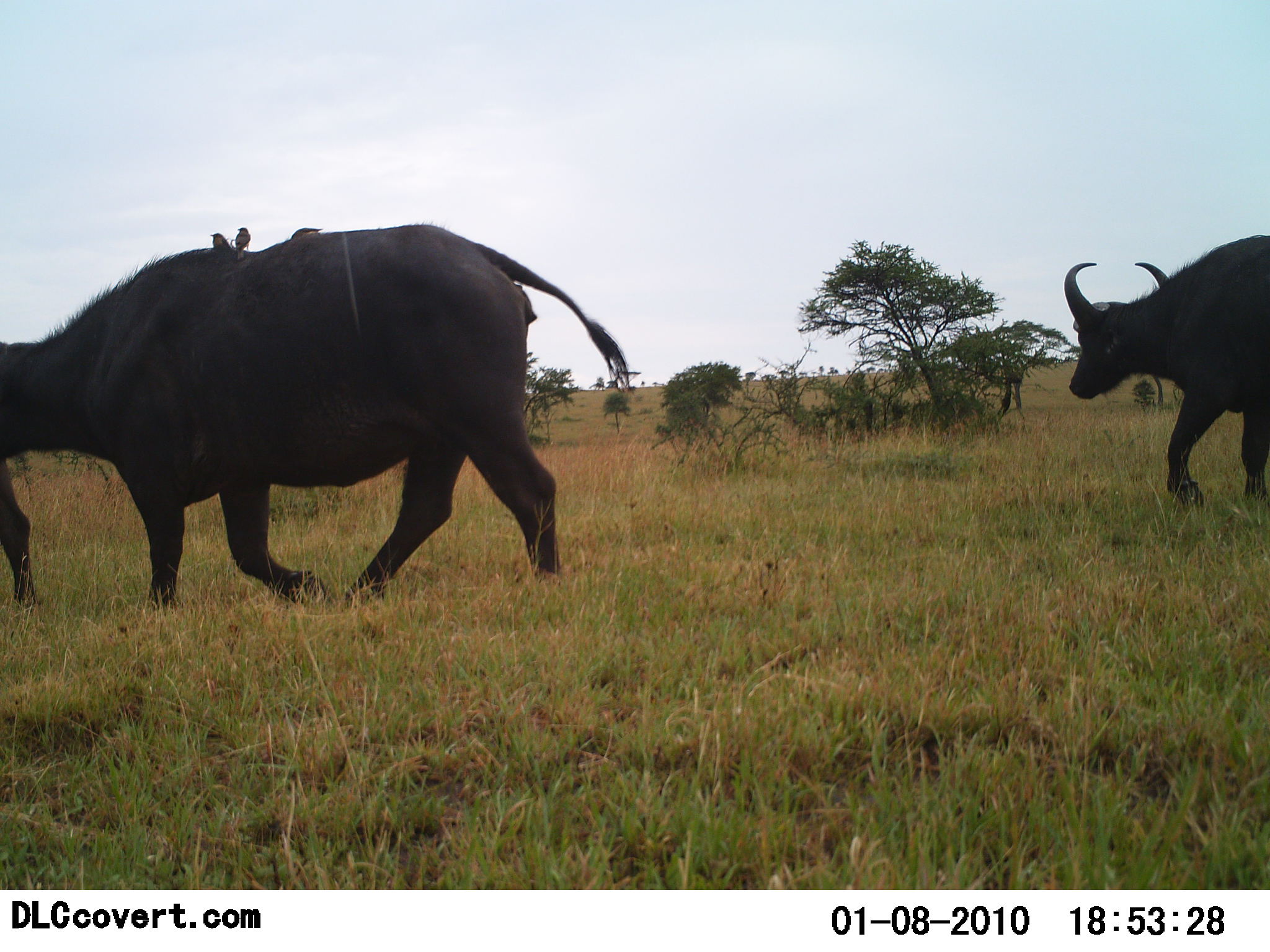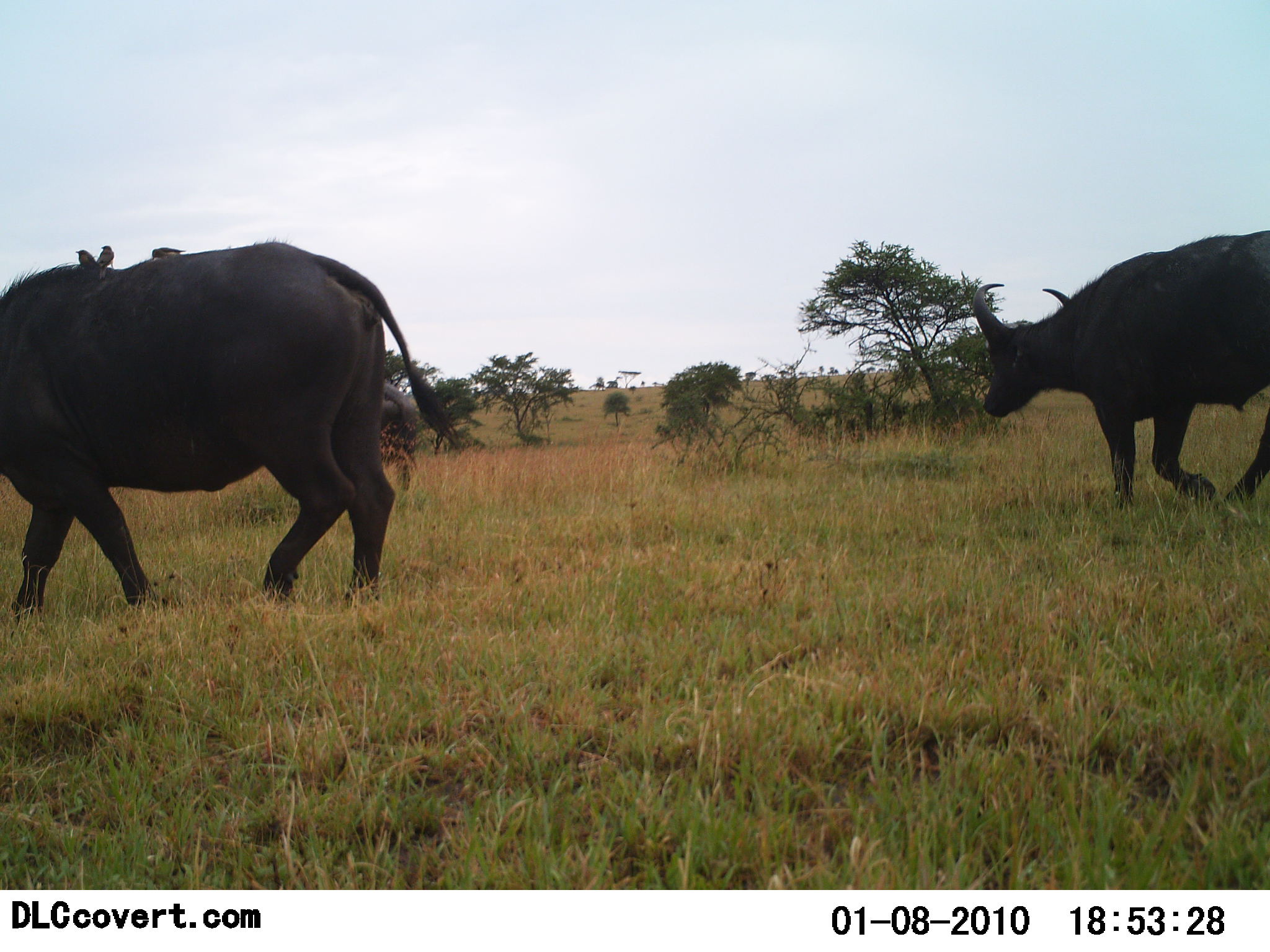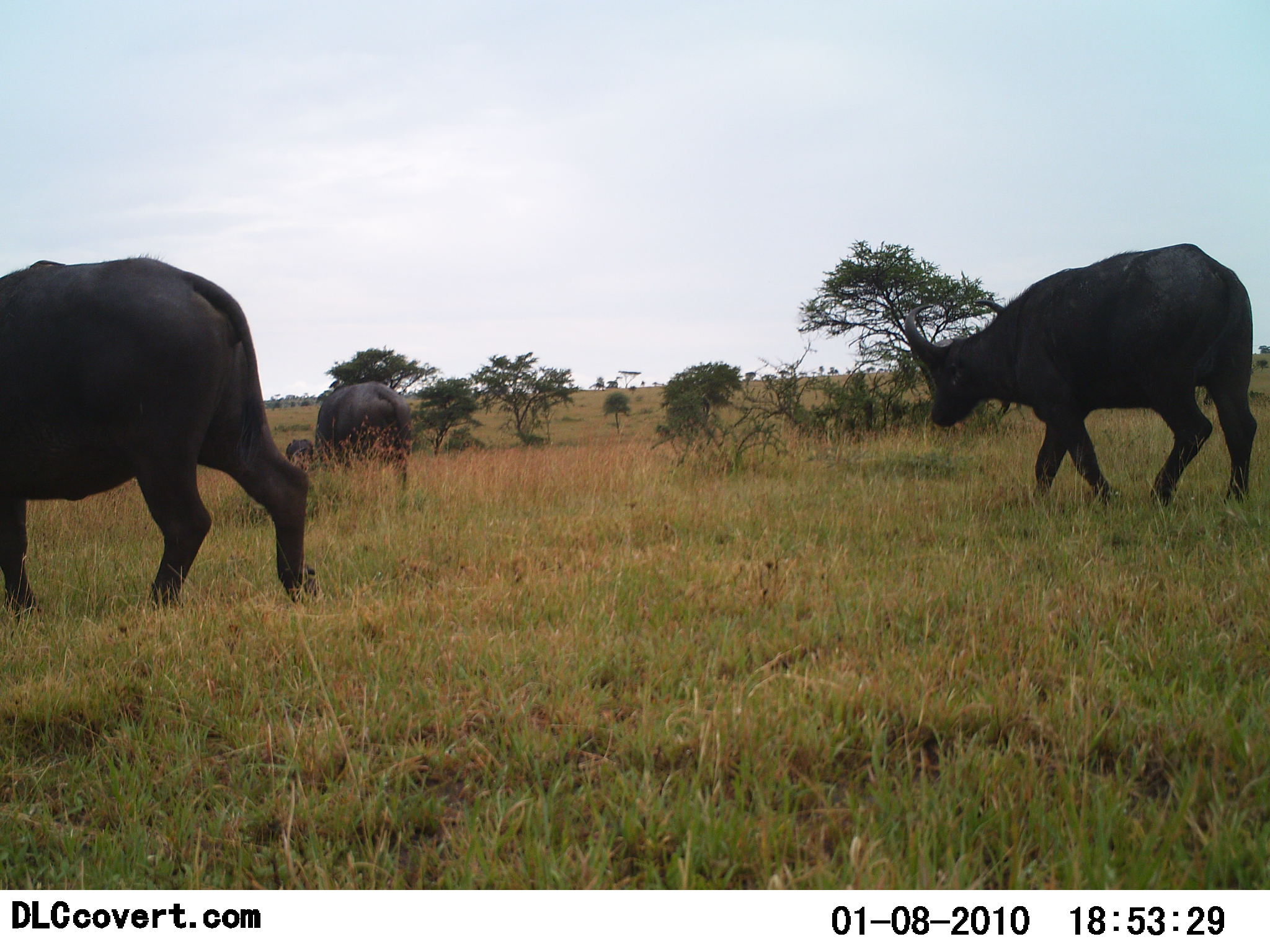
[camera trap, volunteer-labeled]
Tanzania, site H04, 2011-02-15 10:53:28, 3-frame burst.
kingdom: Animalia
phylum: Chordata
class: Mammalia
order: Artiodactyla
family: Bovidae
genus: Syncerus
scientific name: Syncerus caffer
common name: cape buffalo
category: buffalo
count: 4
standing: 15%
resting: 0%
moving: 100%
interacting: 8%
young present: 0%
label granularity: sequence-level